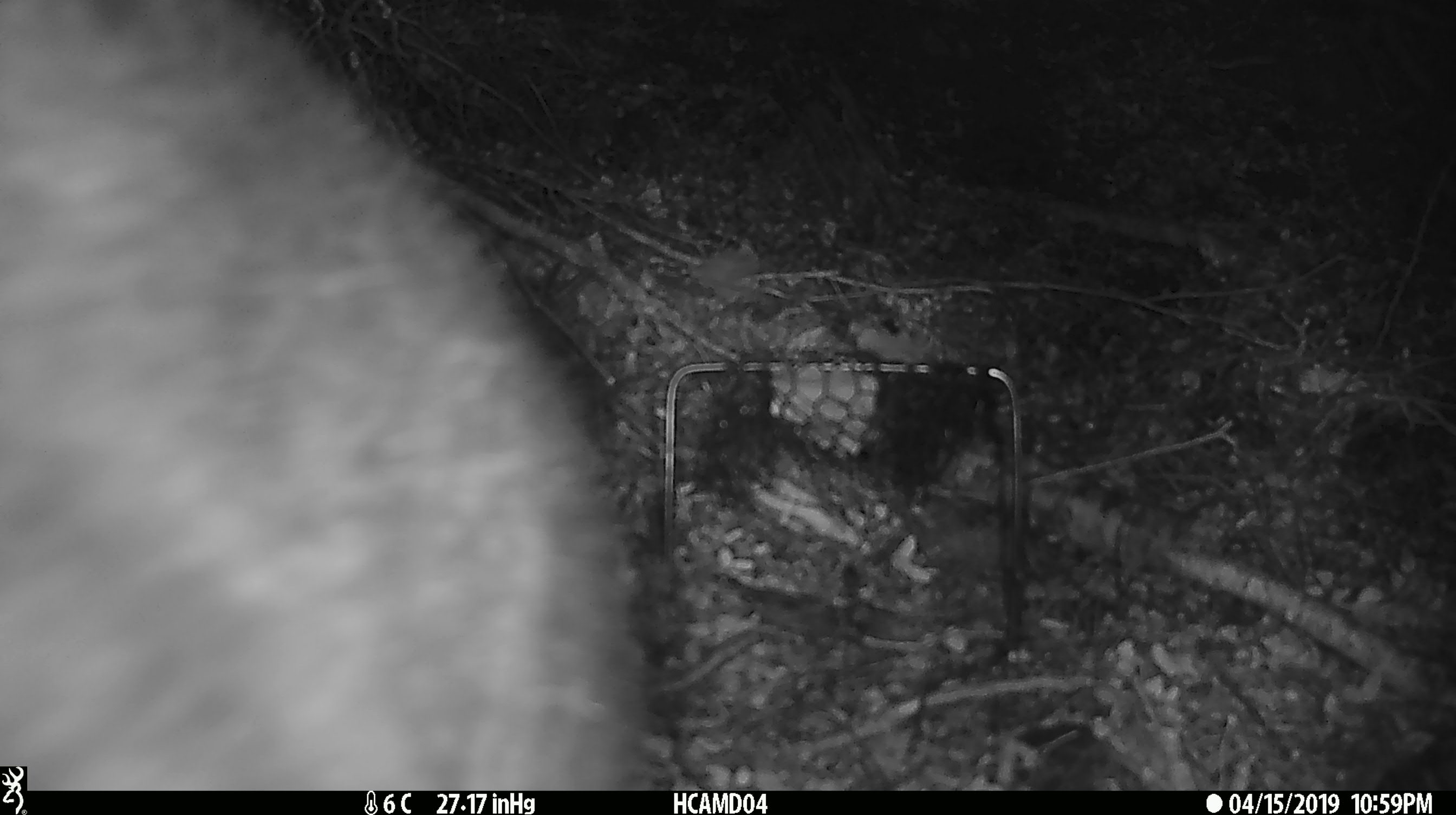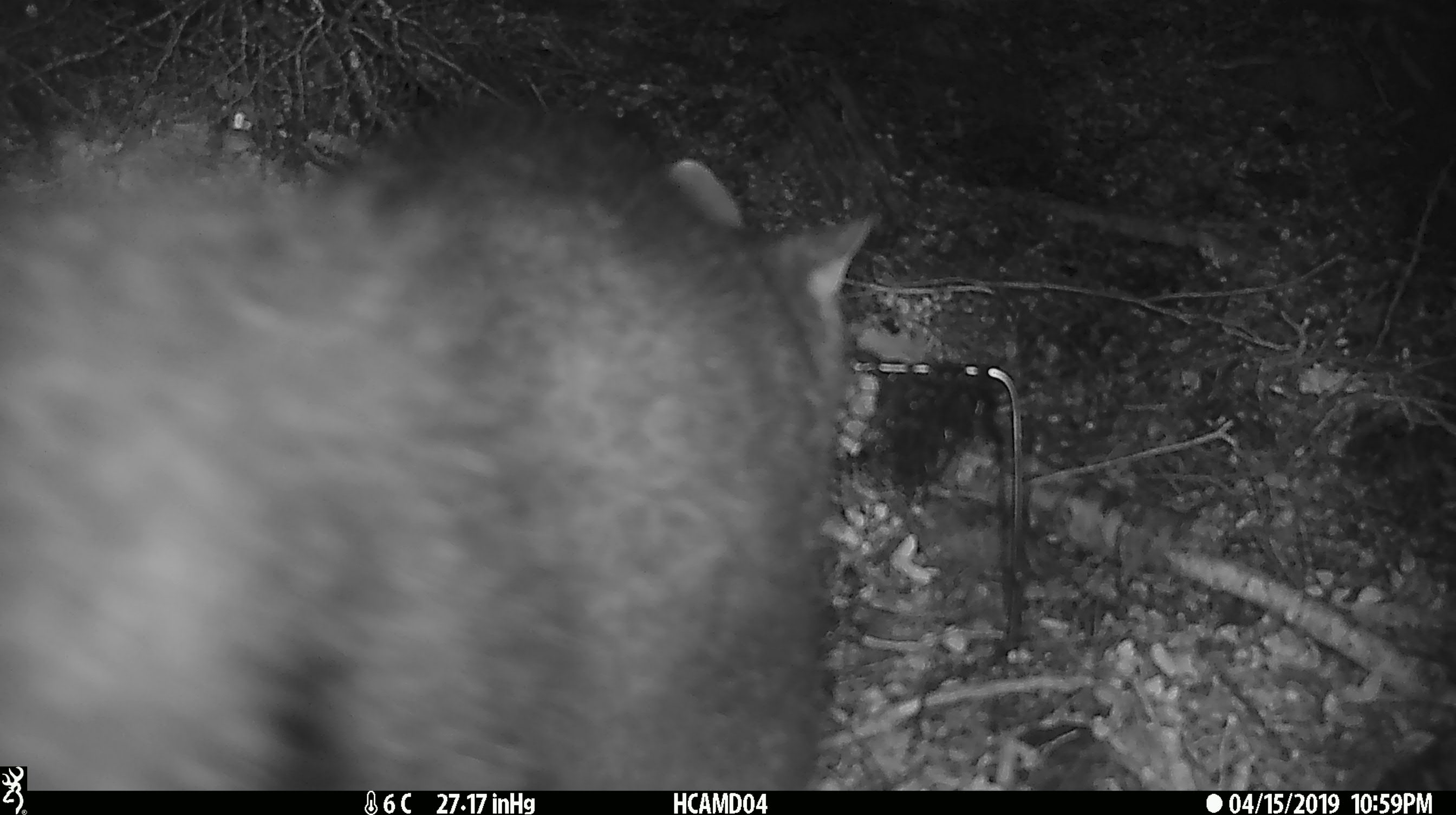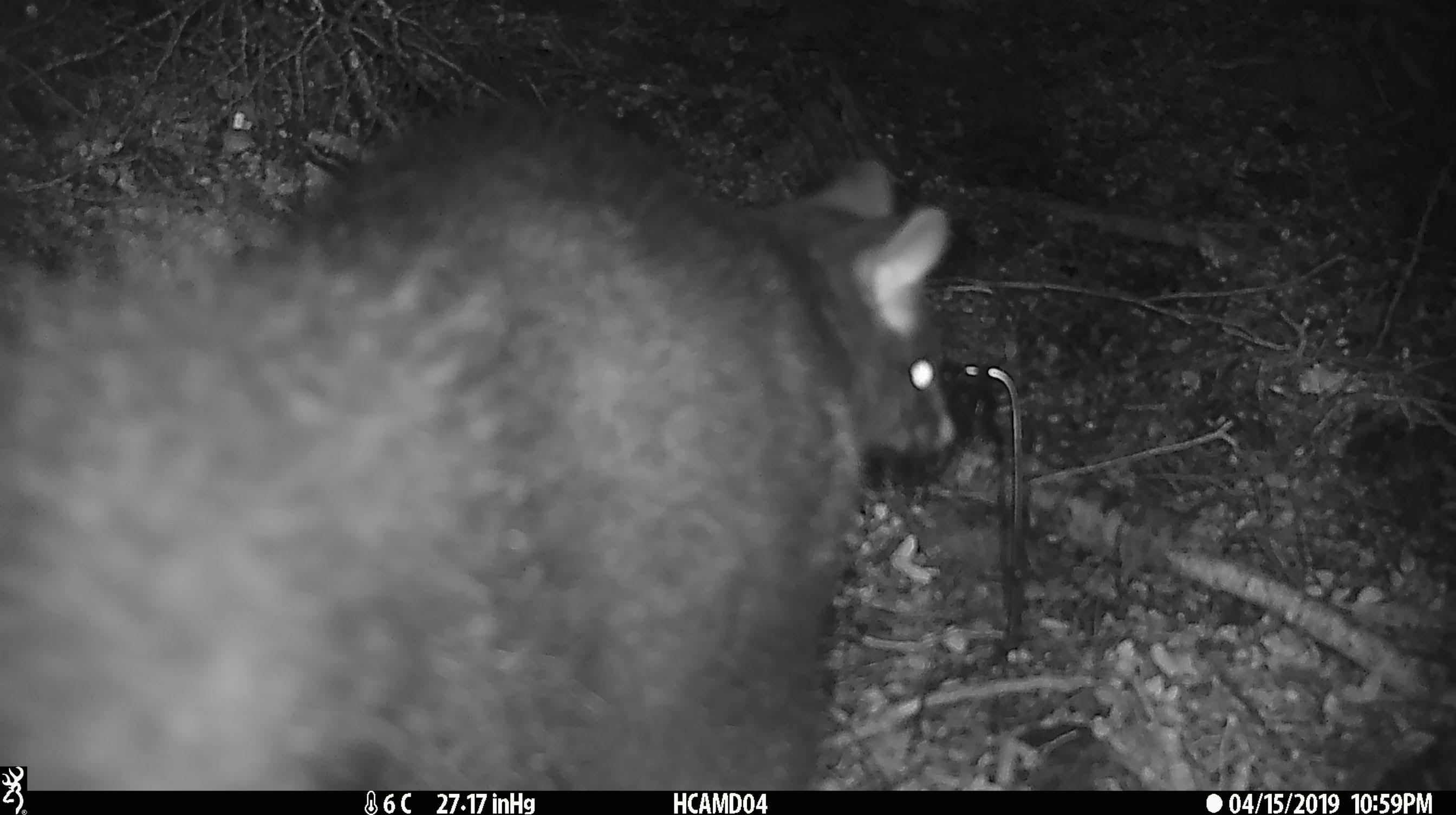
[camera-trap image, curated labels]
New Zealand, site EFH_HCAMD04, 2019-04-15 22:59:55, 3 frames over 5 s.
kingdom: Animalia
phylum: Chordata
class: Mammalia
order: Diprotodontia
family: Phalangeridae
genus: Trichosurus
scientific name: Trichosurus vulpecula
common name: common brushtail possum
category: possum